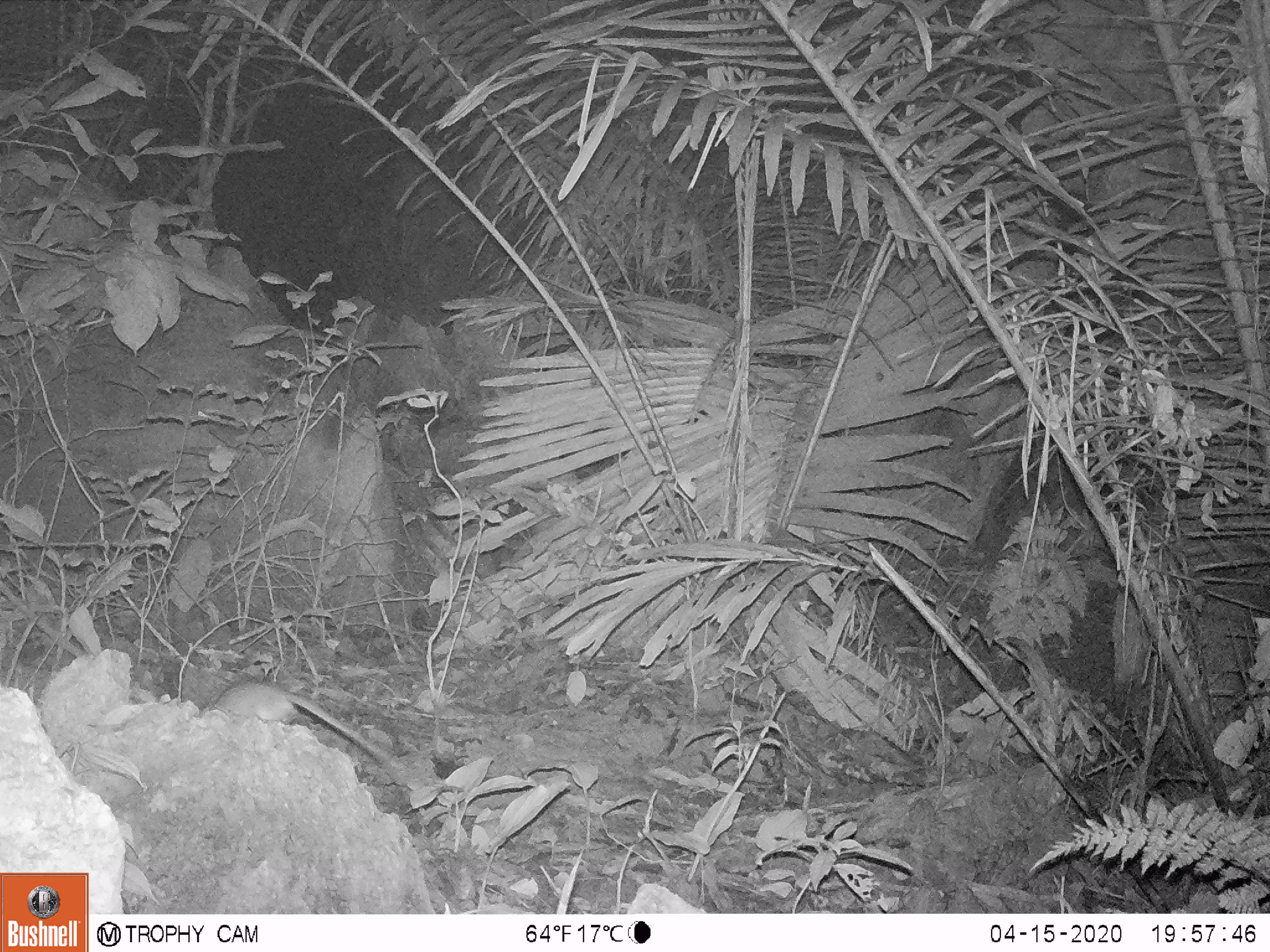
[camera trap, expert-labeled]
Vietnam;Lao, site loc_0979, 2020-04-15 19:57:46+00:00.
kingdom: Animalia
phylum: Chordata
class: Mammalia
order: Rodentia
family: Muridae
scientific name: Muridae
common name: old-world mice and rats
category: unidentified murid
Unidentified murid (old-world mice and rats) (Muridae). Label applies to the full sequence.